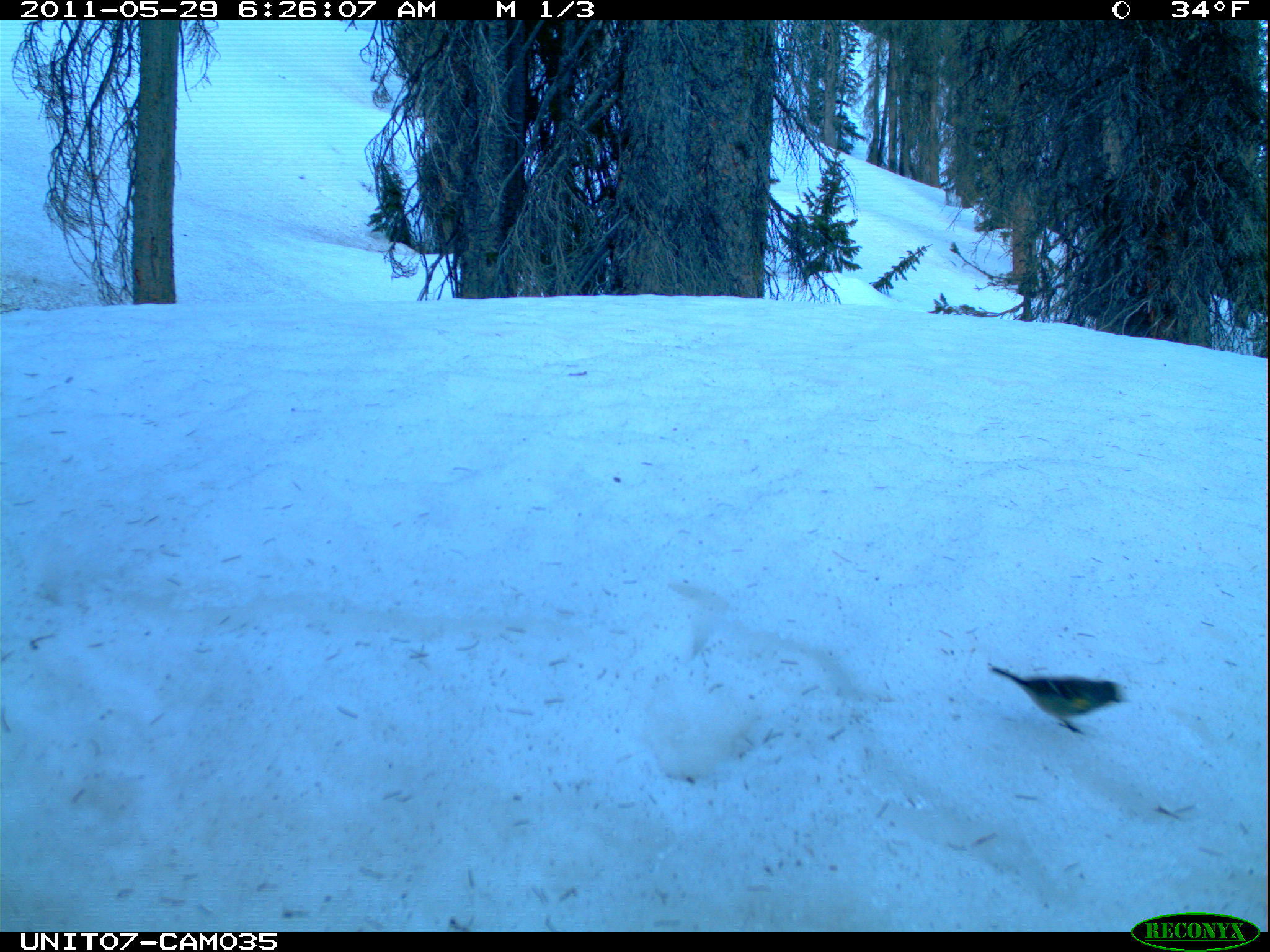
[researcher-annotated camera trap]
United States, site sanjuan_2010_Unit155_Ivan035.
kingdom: Animalia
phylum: Chordata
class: Aves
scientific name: Aves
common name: birds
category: unidentified bird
Unidentified bird (birds) (Aves).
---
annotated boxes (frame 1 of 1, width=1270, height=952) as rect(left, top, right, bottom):
animal: rect(990, 665, 1122, 733)